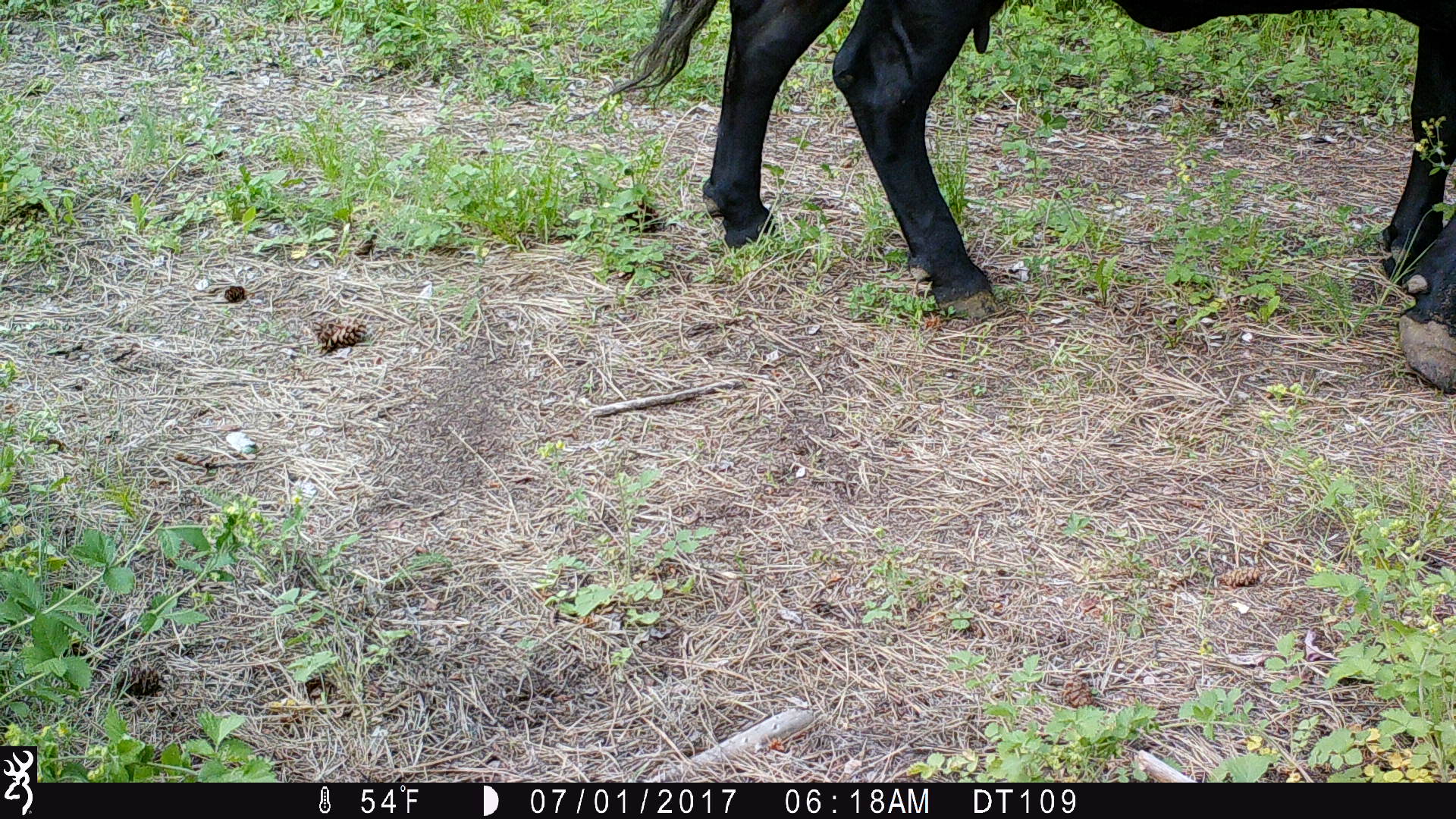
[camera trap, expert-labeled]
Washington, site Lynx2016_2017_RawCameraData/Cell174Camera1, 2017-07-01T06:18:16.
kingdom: Animalia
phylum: Chordata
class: Mammalia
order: Artiodactyla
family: Bovidae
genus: Bos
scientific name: Bos taurus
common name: domestic cattle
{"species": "domestic cattle (Bos taurus)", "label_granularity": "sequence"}